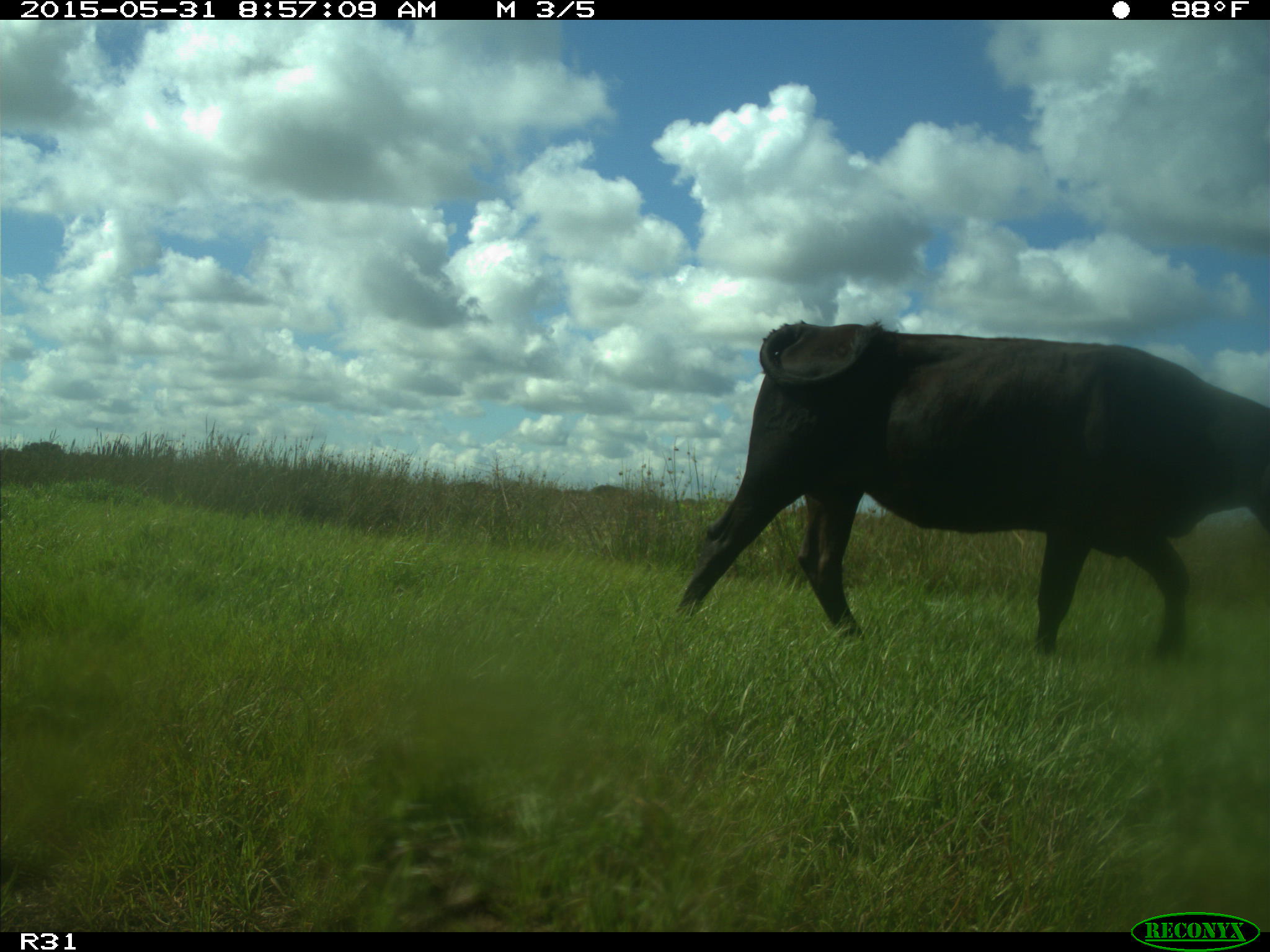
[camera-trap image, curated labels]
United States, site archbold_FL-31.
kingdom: Animalia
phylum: Chordata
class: Mammalia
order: Artiodactyla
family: Bovidae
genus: Bos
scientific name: Bos taurus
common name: domestic cow